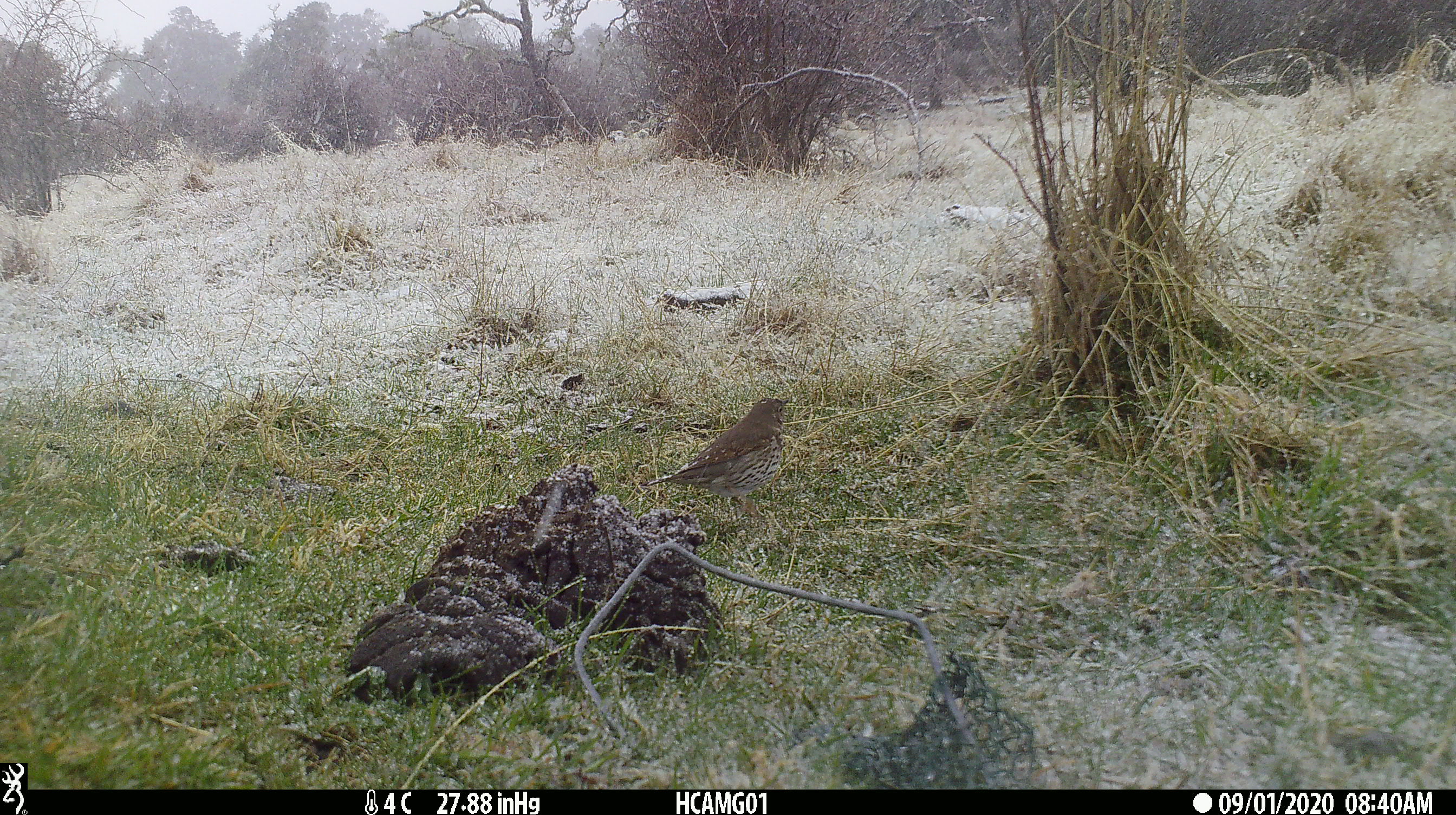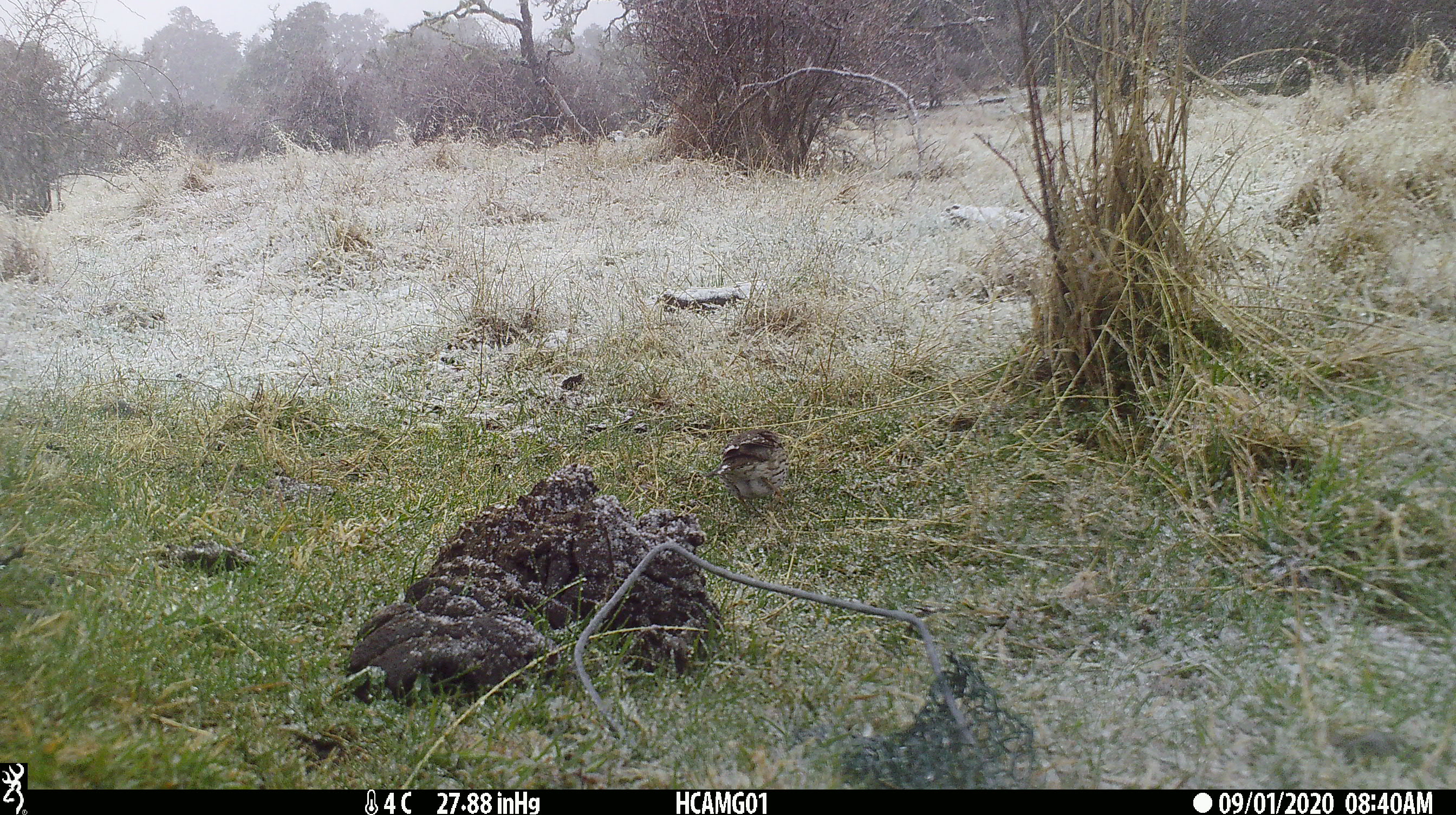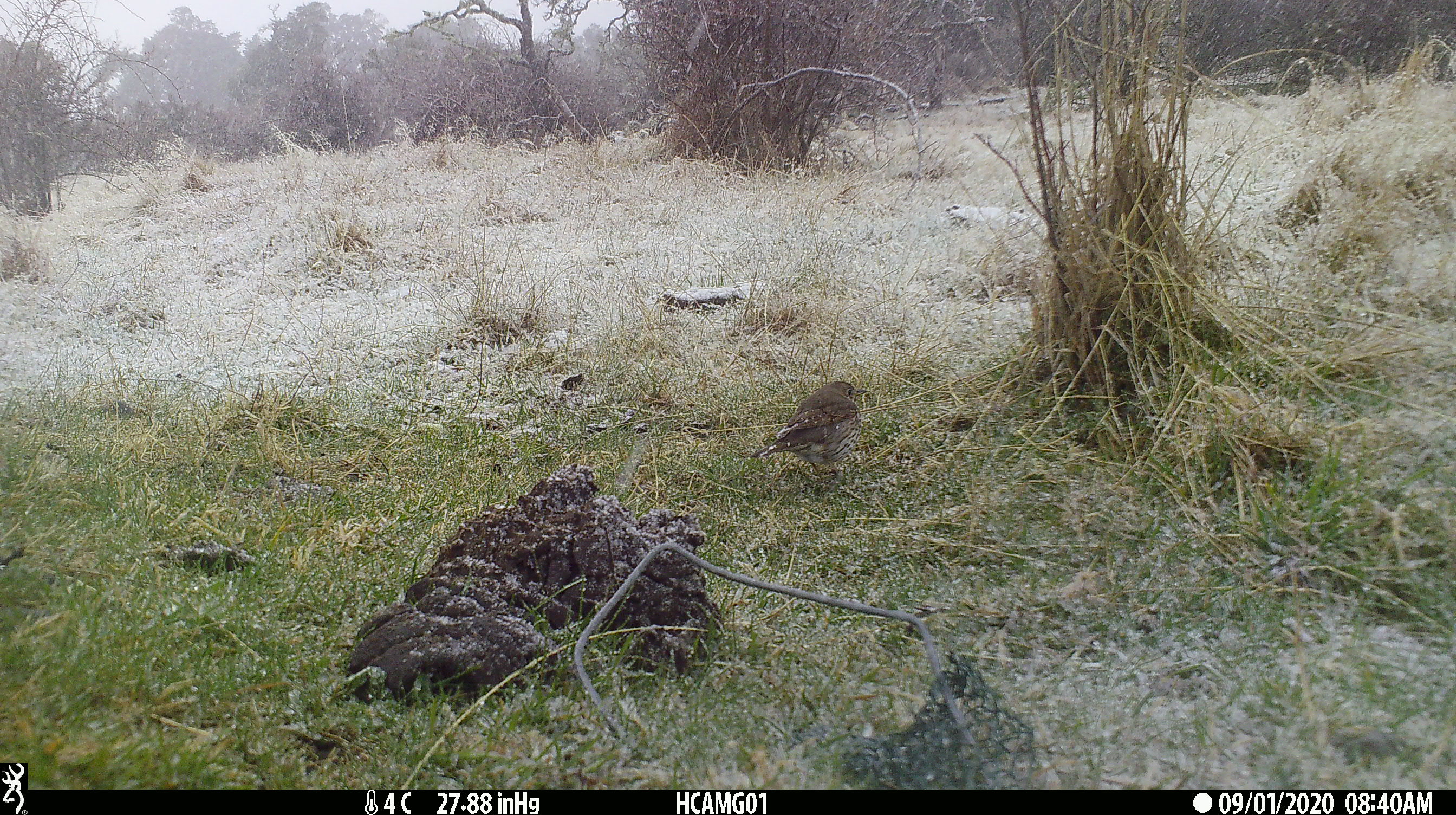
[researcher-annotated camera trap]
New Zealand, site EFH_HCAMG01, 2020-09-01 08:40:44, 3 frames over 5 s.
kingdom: Animalia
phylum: Chordata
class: Aves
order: Passeriformes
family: Turdidae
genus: Turdus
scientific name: Turdus philomelos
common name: song thrush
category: thrush